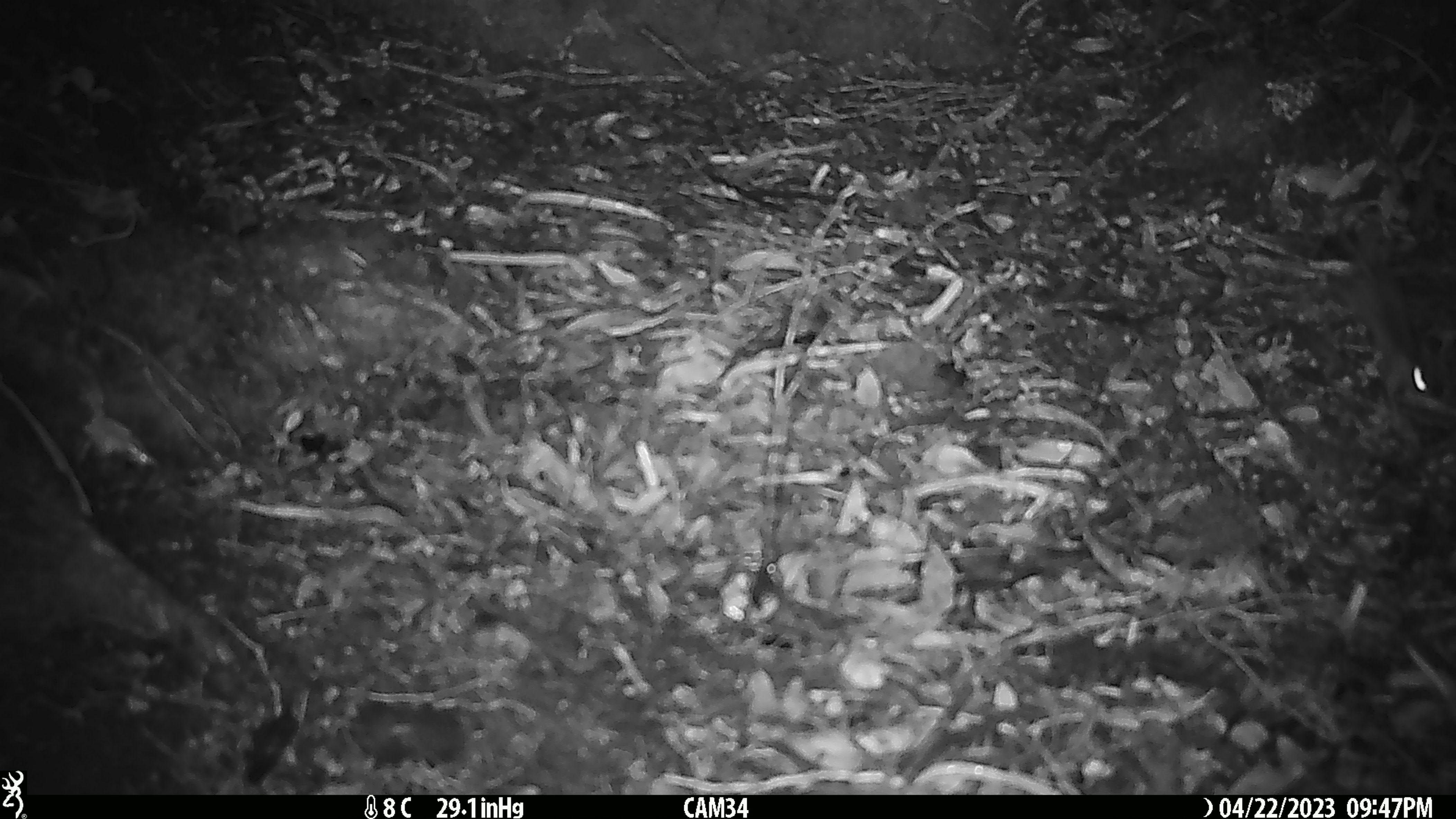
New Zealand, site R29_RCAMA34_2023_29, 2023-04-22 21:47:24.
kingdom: Animalia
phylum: Chordata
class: Mammalia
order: Rodentia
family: Muridae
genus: Mus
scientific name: Mus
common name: mouse